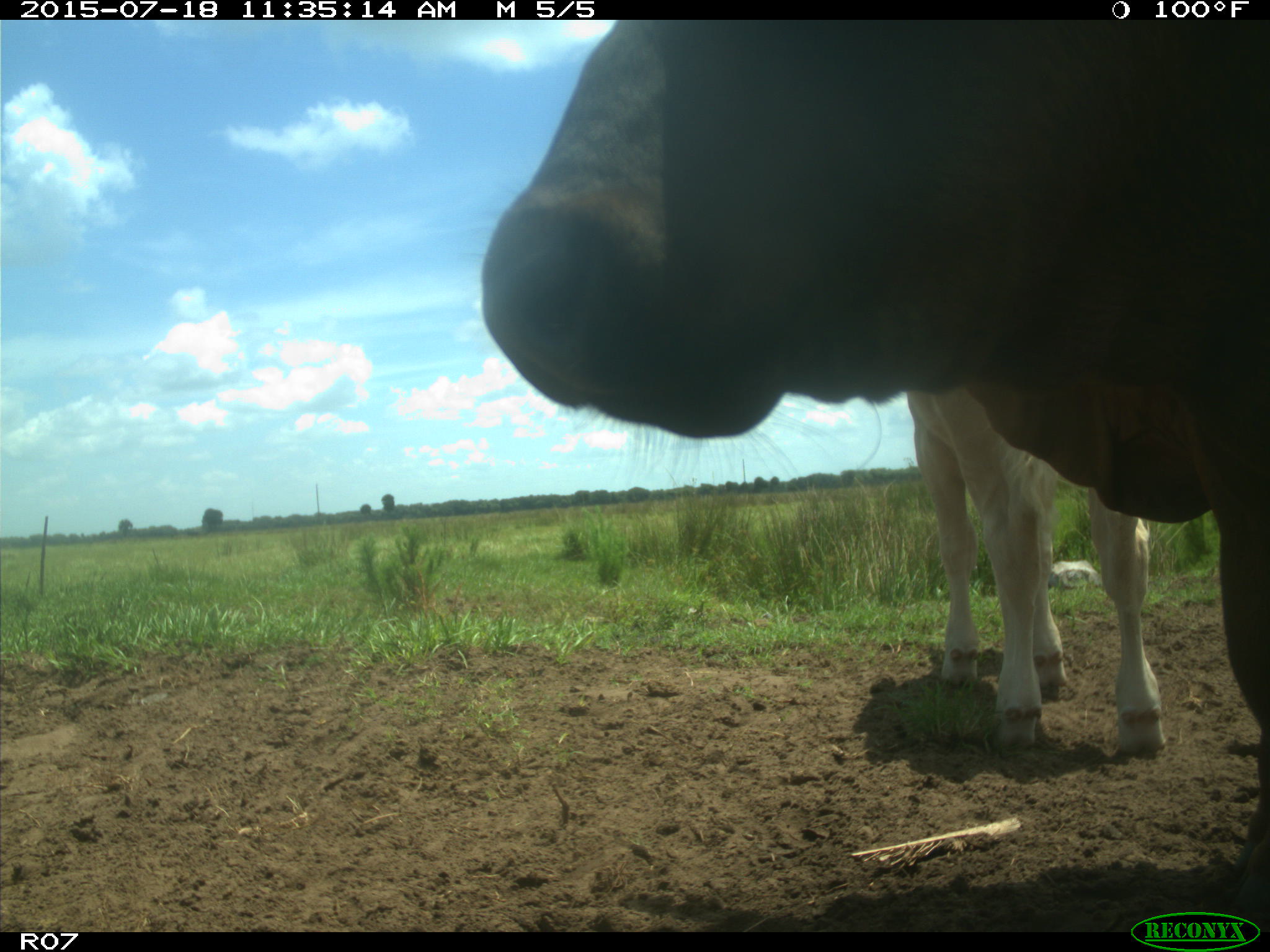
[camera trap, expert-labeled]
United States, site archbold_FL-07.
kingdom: Animalia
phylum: Chordata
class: Mammalia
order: Artiodactyla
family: Bovidae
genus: Bos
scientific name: Bos taurus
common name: domestic cow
Bos taurus (domestic cow).